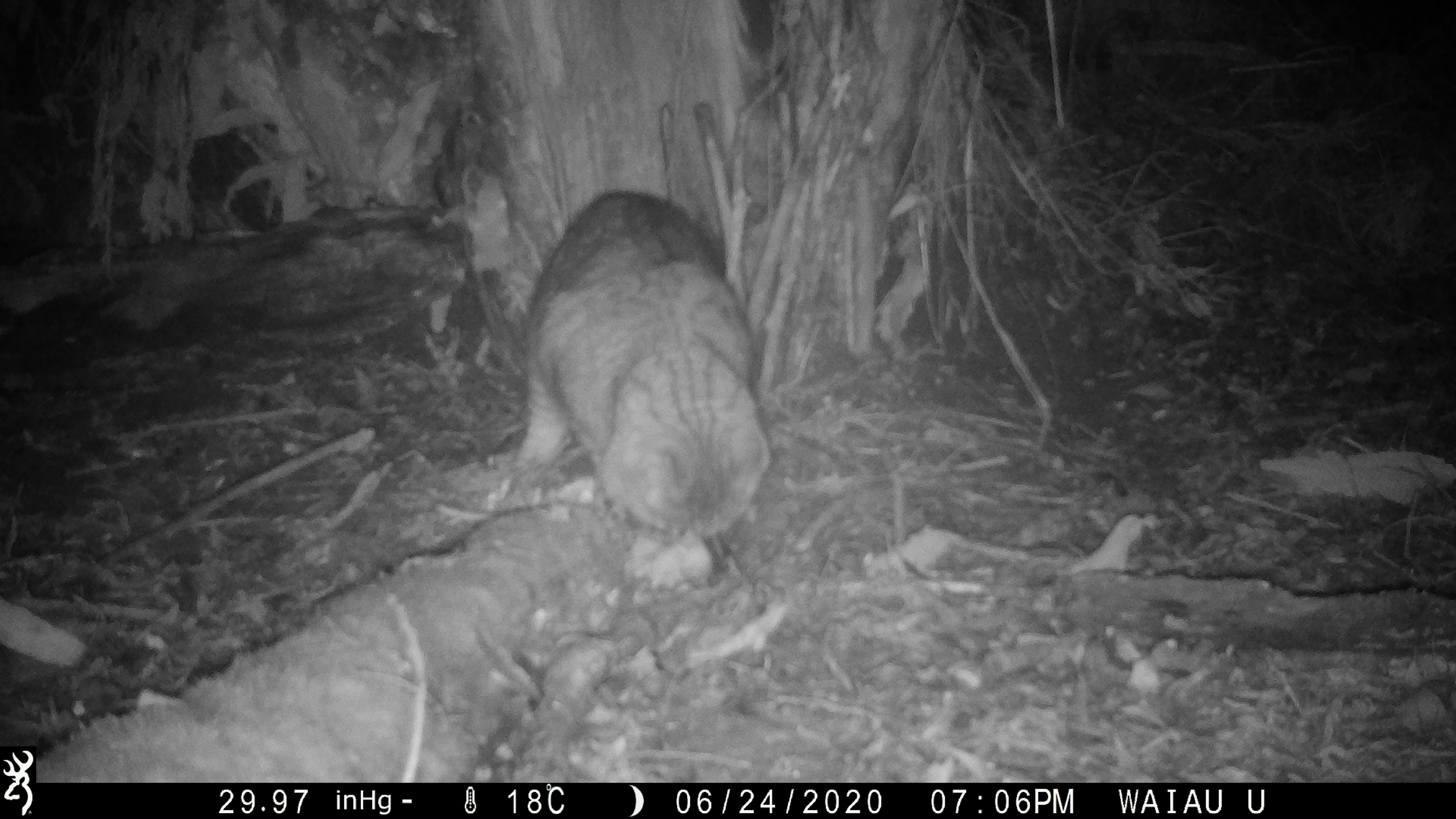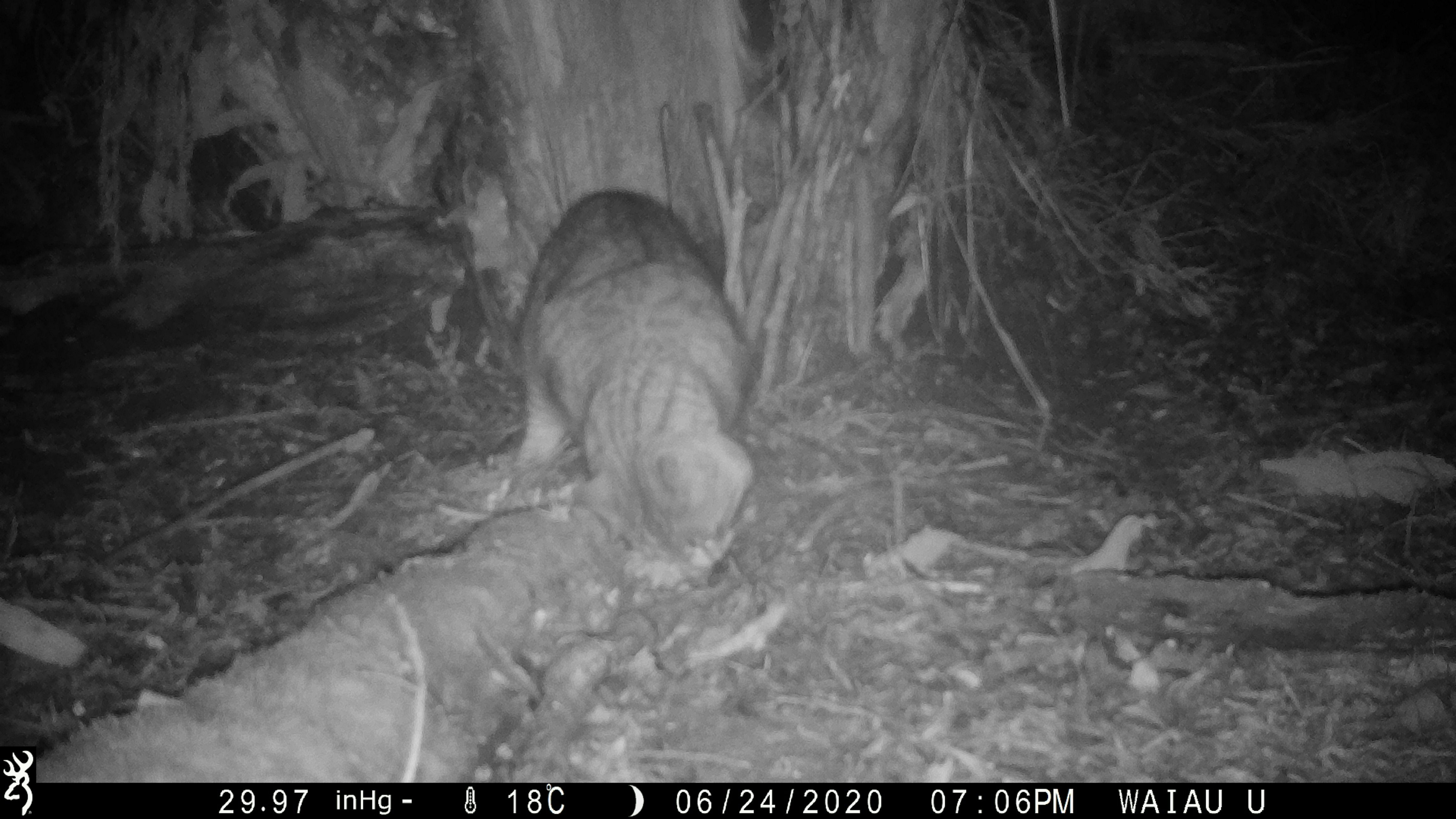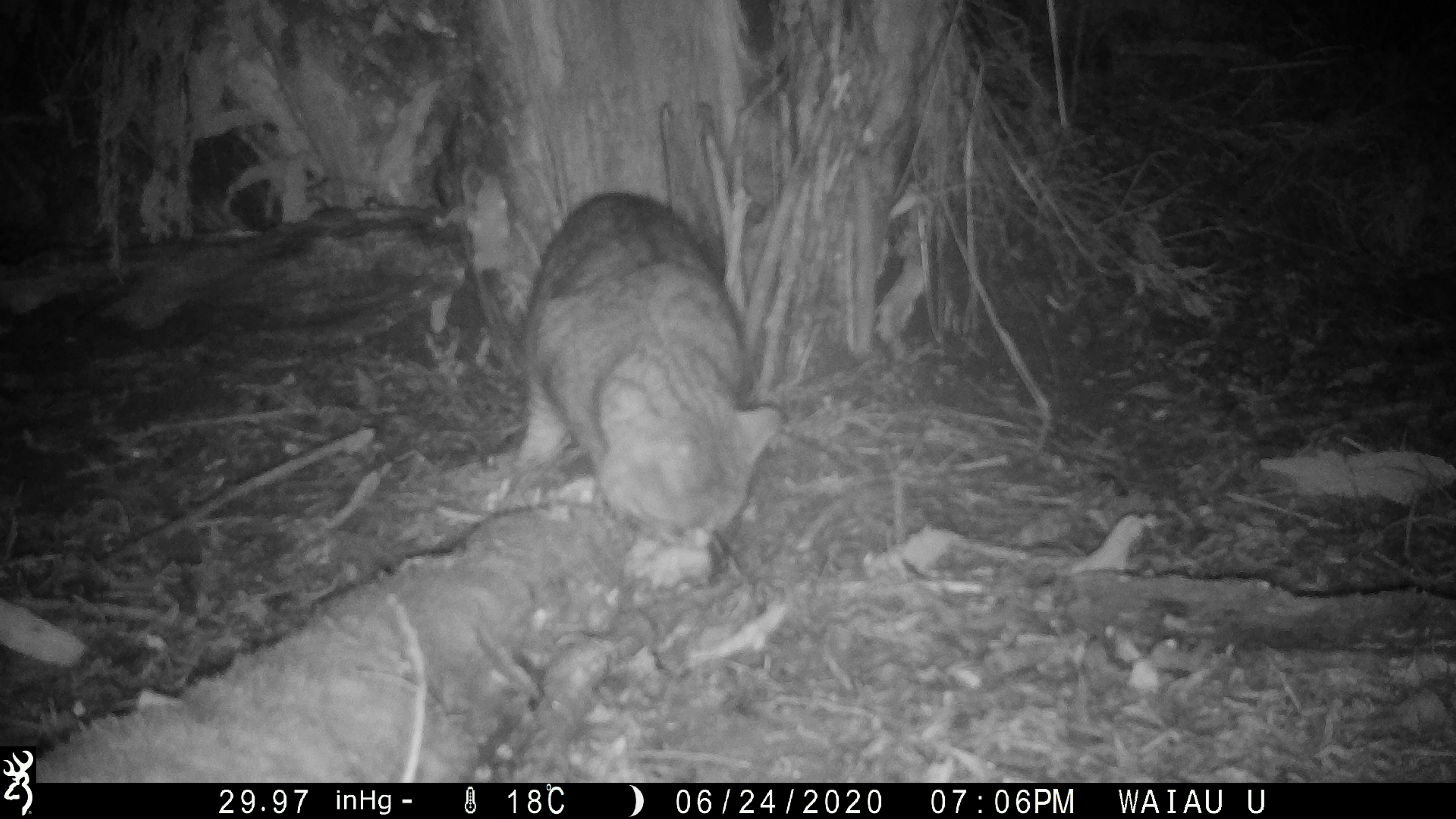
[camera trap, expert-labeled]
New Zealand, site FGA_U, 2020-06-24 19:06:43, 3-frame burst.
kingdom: Animalia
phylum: Chordata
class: Mammalia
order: Carnivora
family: Felidae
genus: Felis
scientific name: Felis catus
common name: domestic cat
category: cat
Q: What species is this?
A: Cat (domestic cat) (Felis catus).